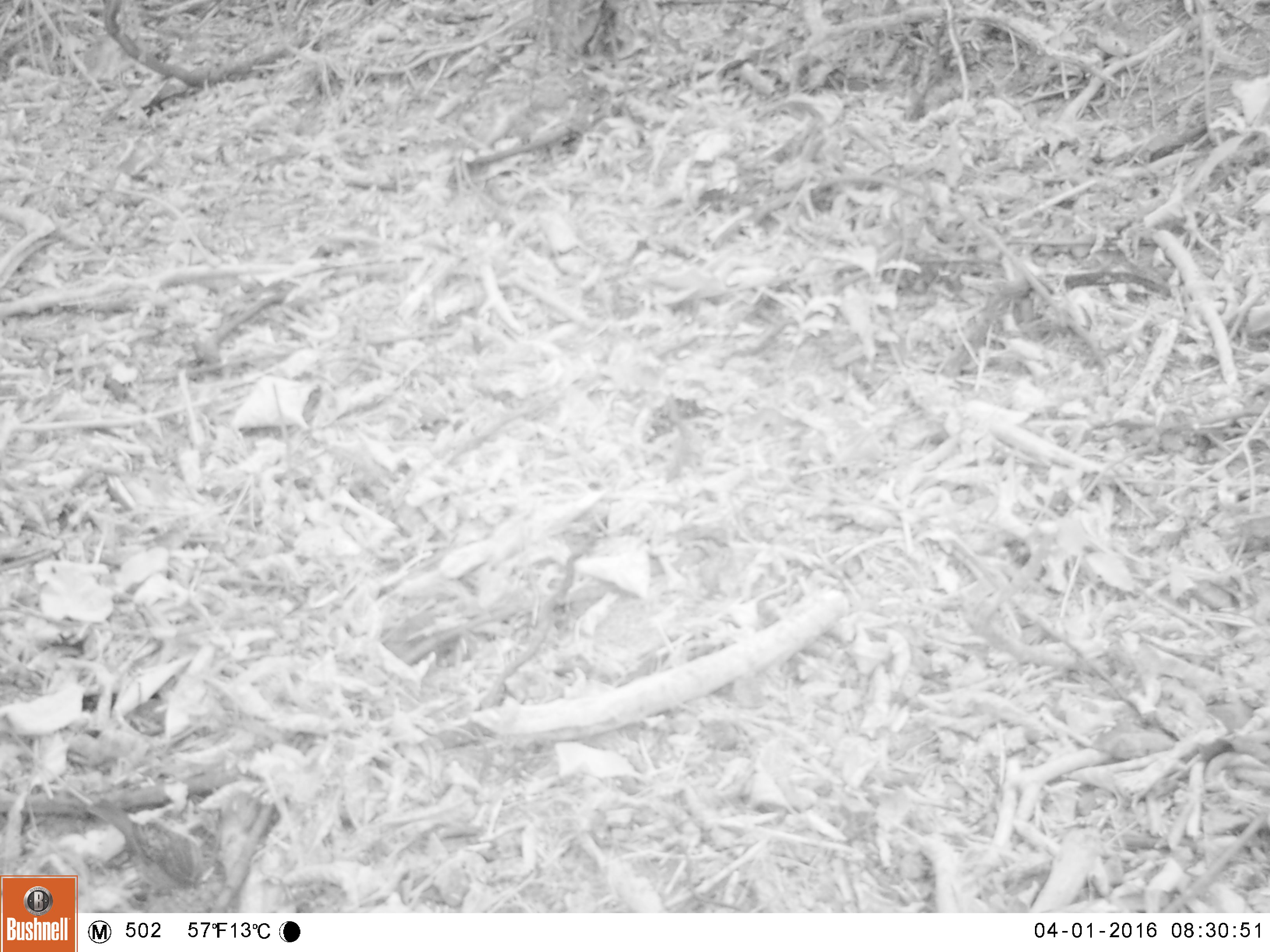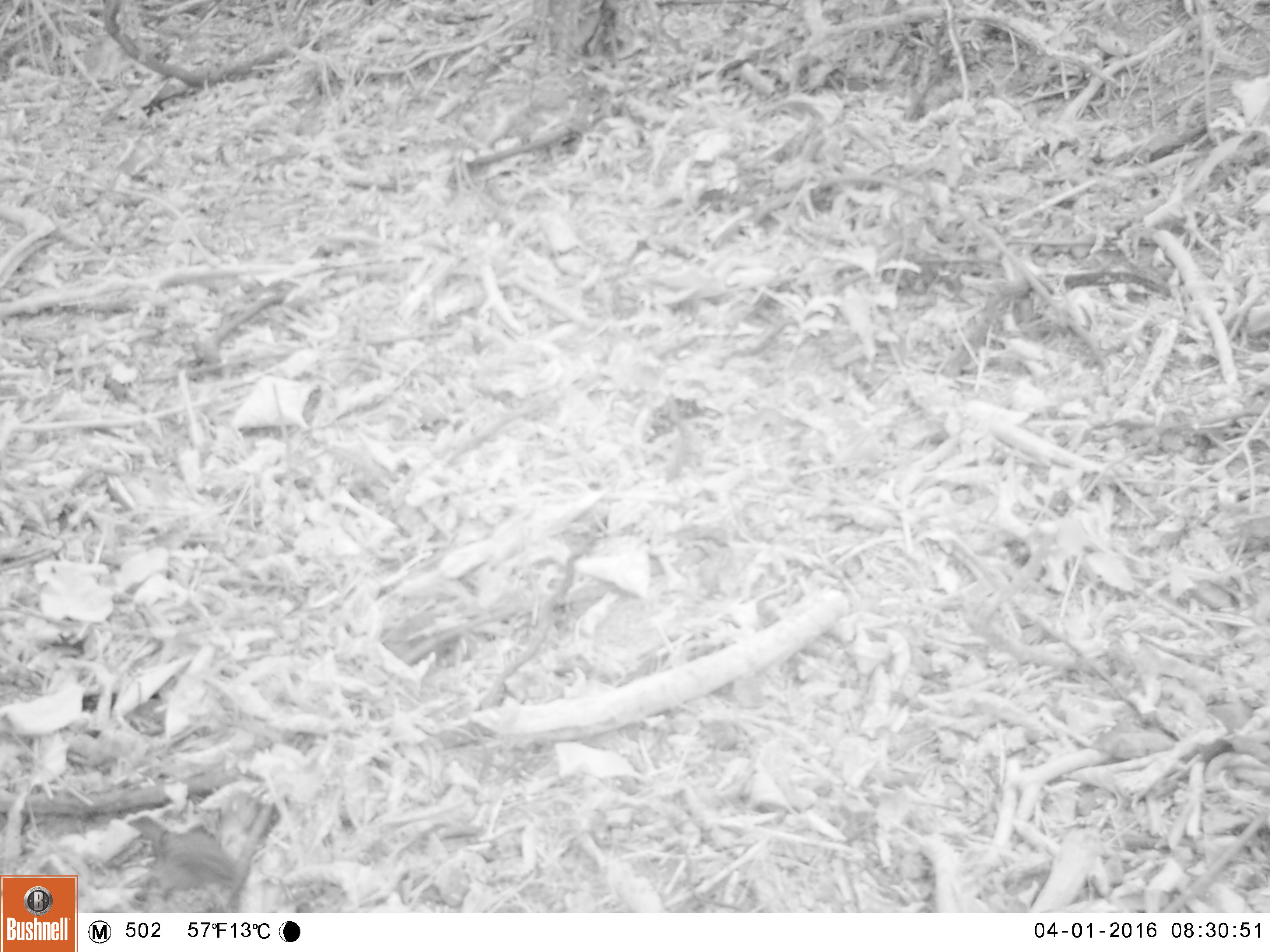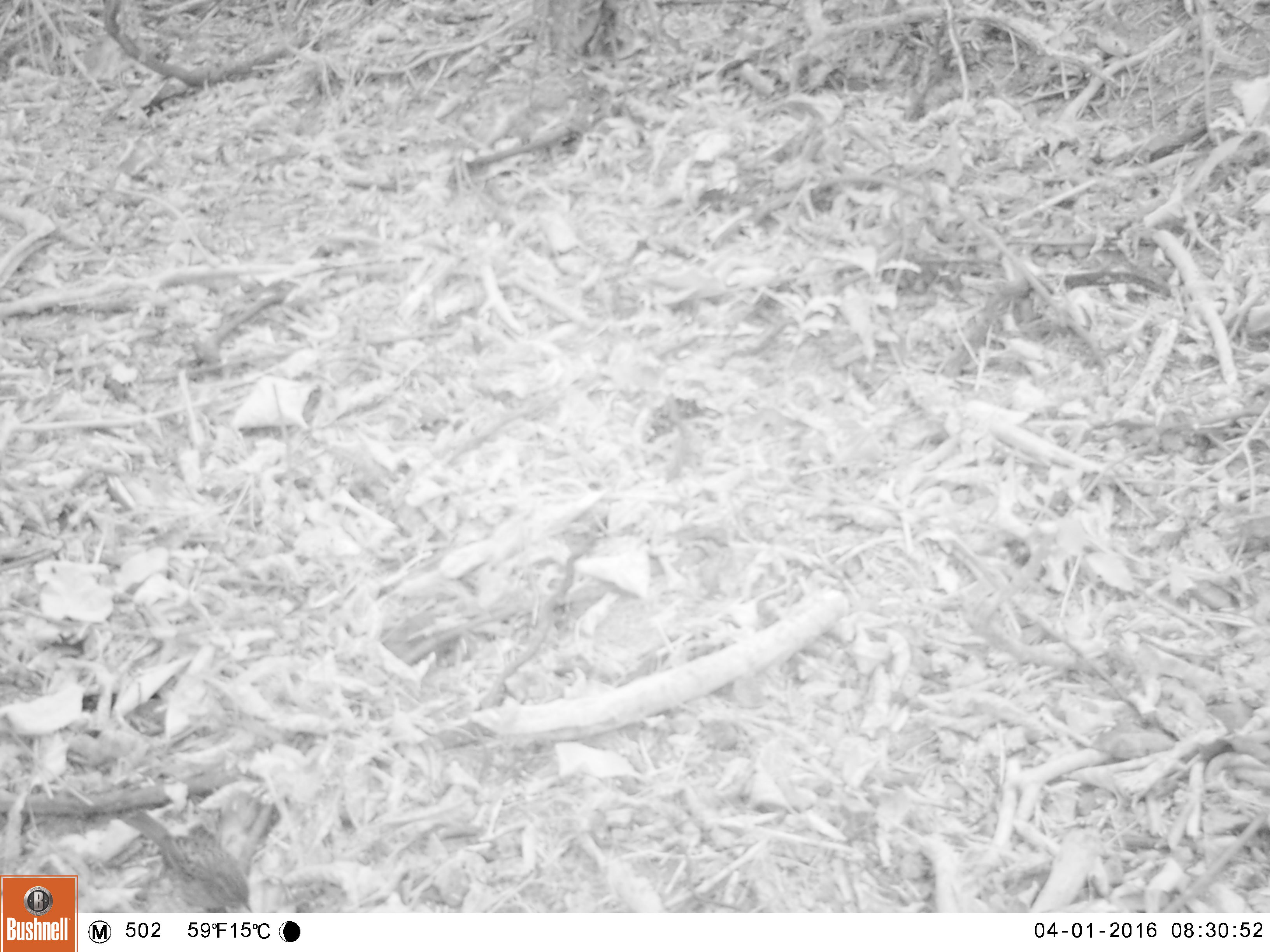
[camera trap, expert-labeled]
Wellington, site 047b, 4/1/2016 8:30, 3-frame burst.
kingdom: Animalia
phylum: Chordata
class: Aves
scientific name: Aves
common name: bird